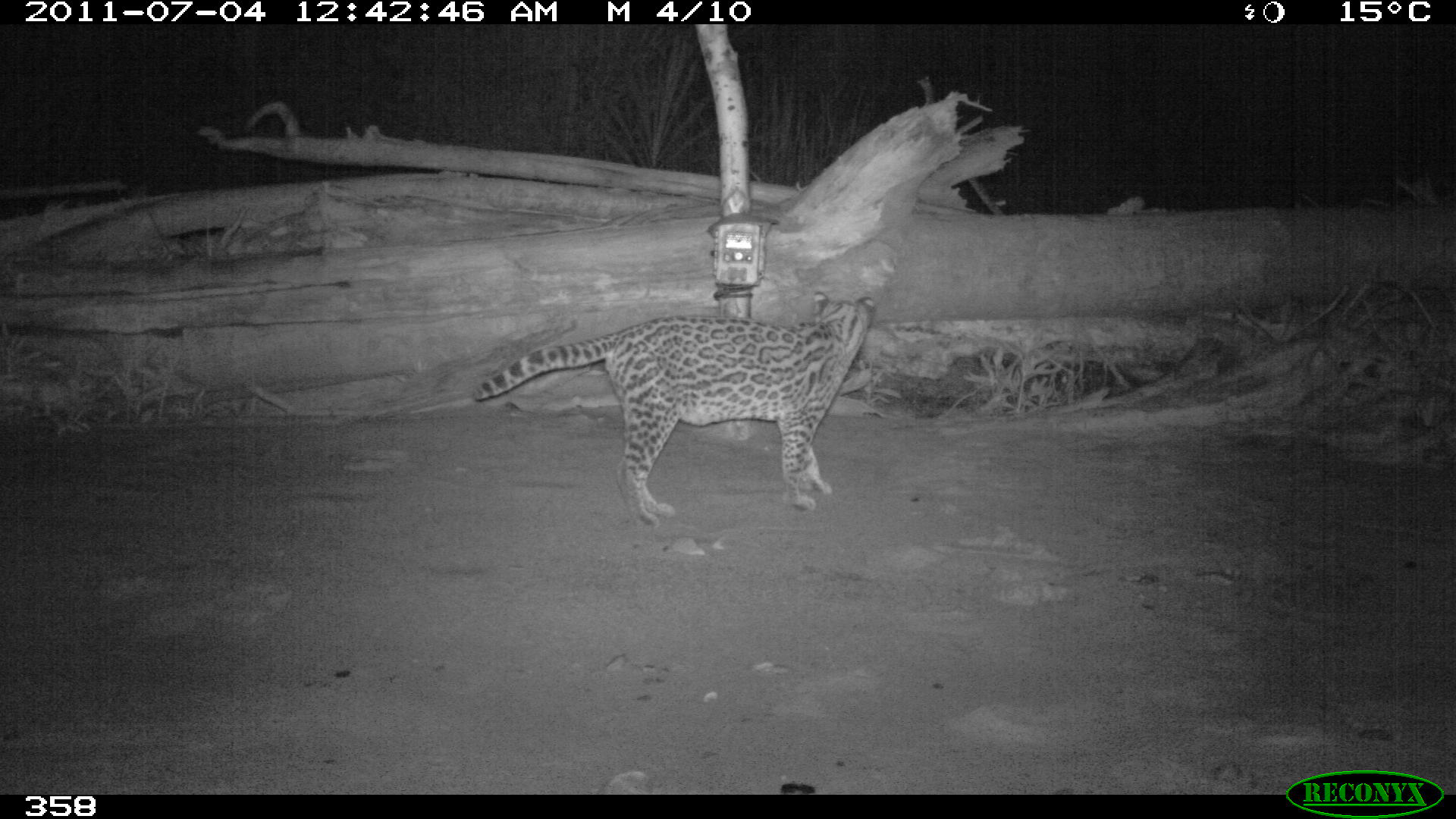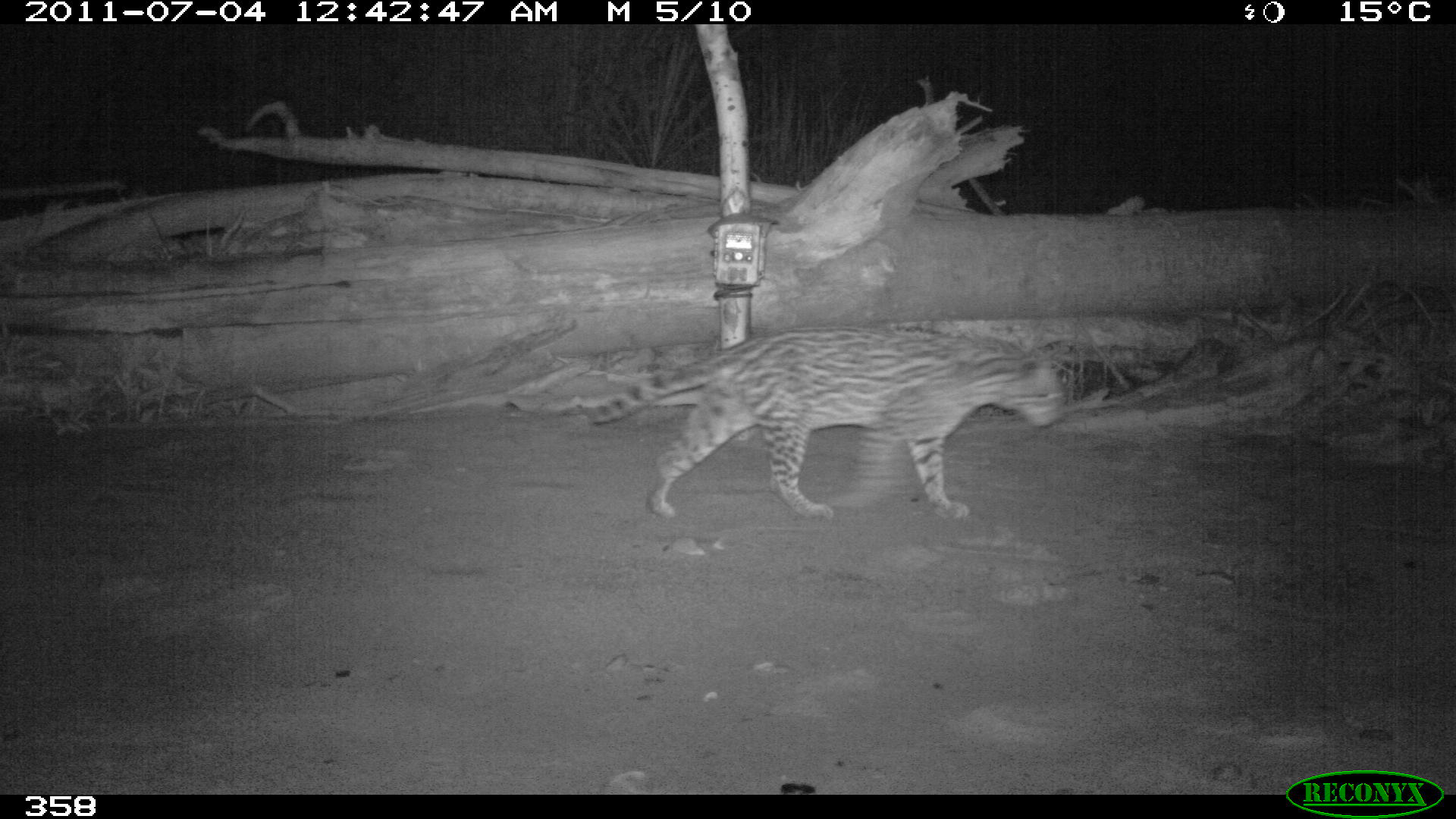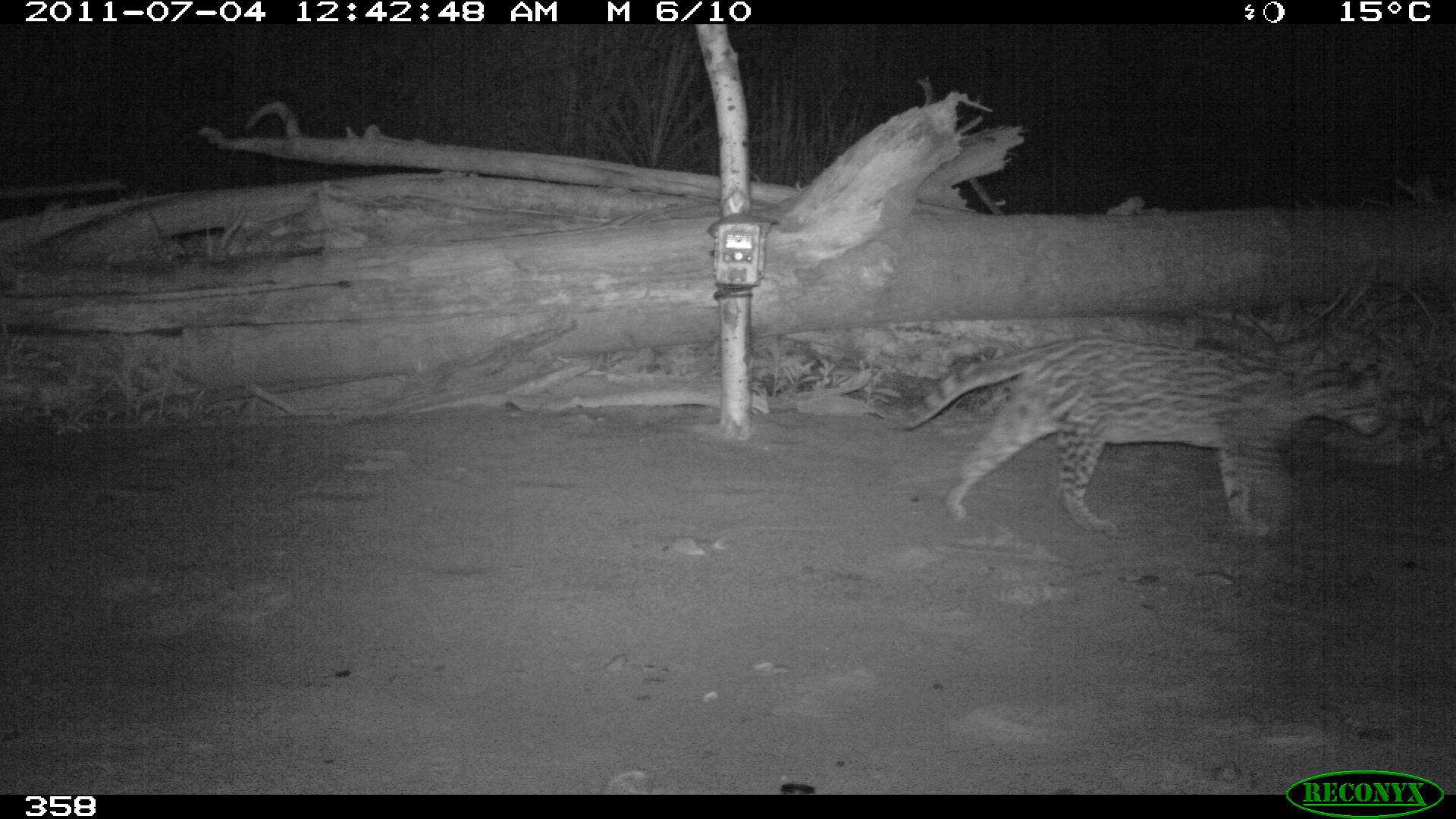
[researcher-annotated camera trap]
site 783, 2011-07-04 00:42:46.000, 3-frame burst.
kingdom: Animalia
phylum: Chordata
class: Mammalia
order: Carnivora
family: Felidae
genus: Leopardus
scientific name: Leopardus pardalis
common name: ocelot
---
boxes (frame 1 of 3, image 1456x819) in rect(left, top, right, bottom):
leopardus pardalis: rect(471, 289, 875, 530)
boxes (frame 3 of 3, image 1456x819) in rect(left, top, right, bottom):
leopardus pardalis: rect(886, 335, 1393, 535)